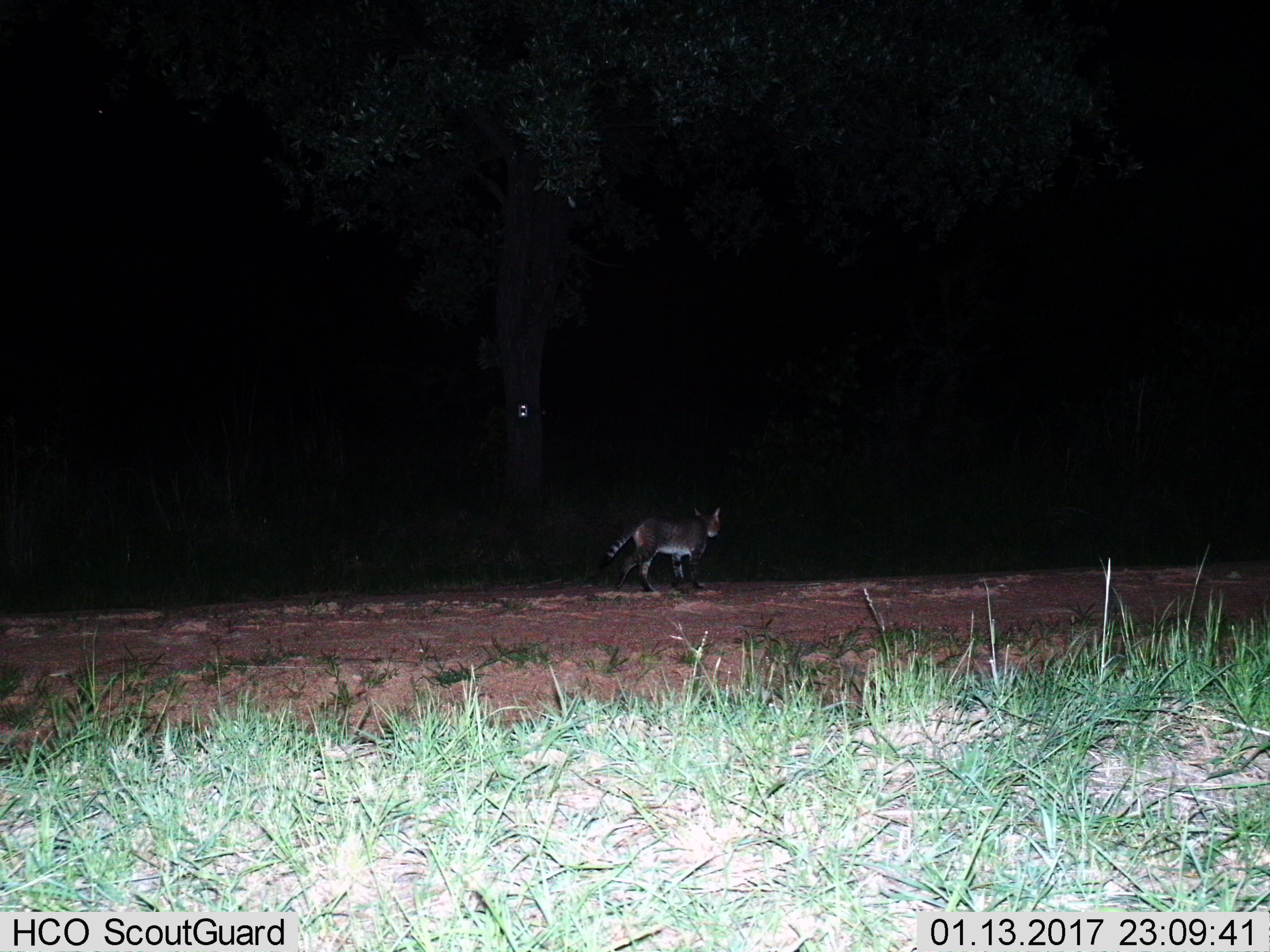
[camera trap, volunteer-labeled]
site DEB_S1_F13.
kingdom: Animalia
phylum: Chordata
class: Mammalia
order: Carnivora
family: Felidae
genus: Felis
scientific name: Felis lybica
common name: african wild cat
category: africanwildcat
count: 1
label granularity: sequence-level